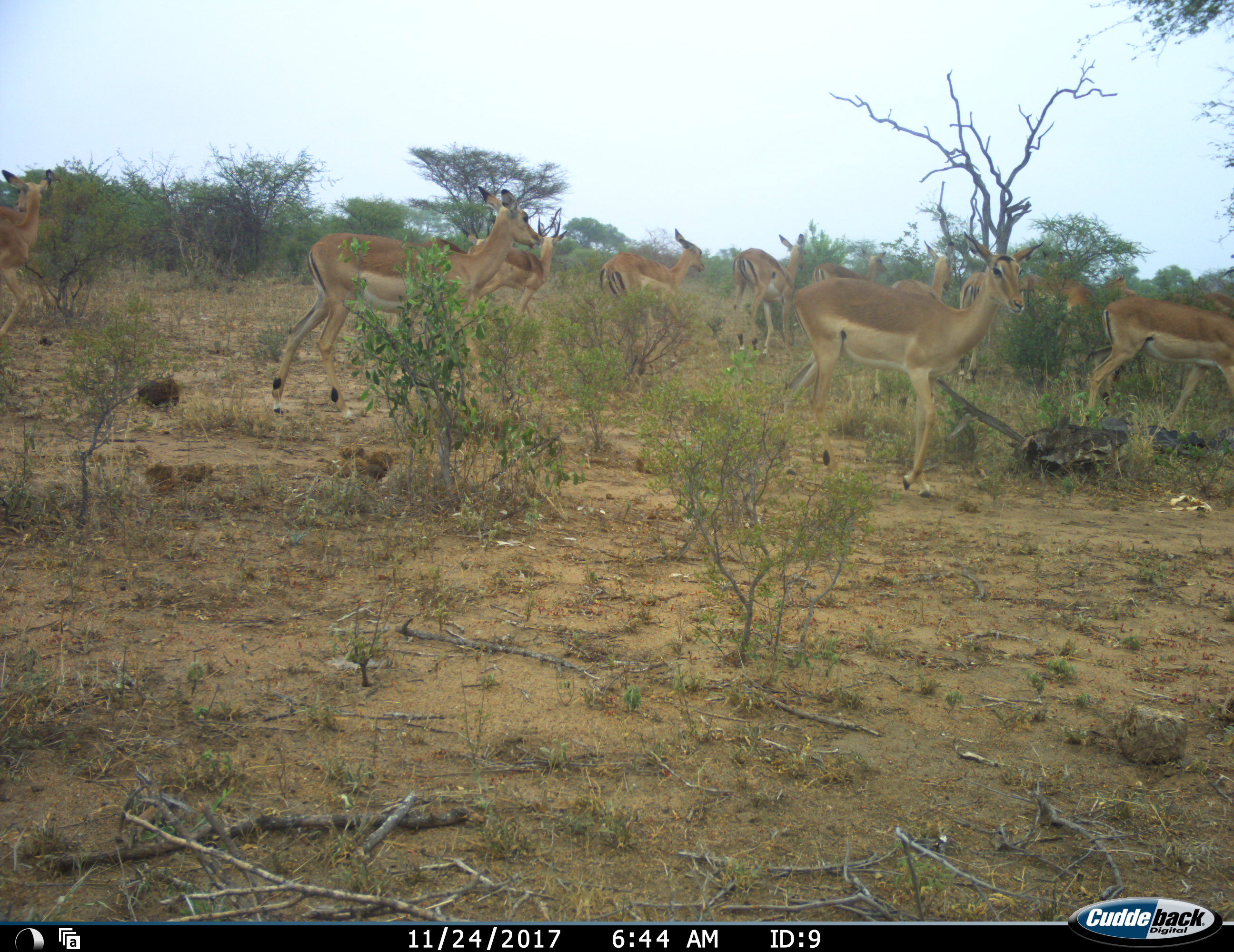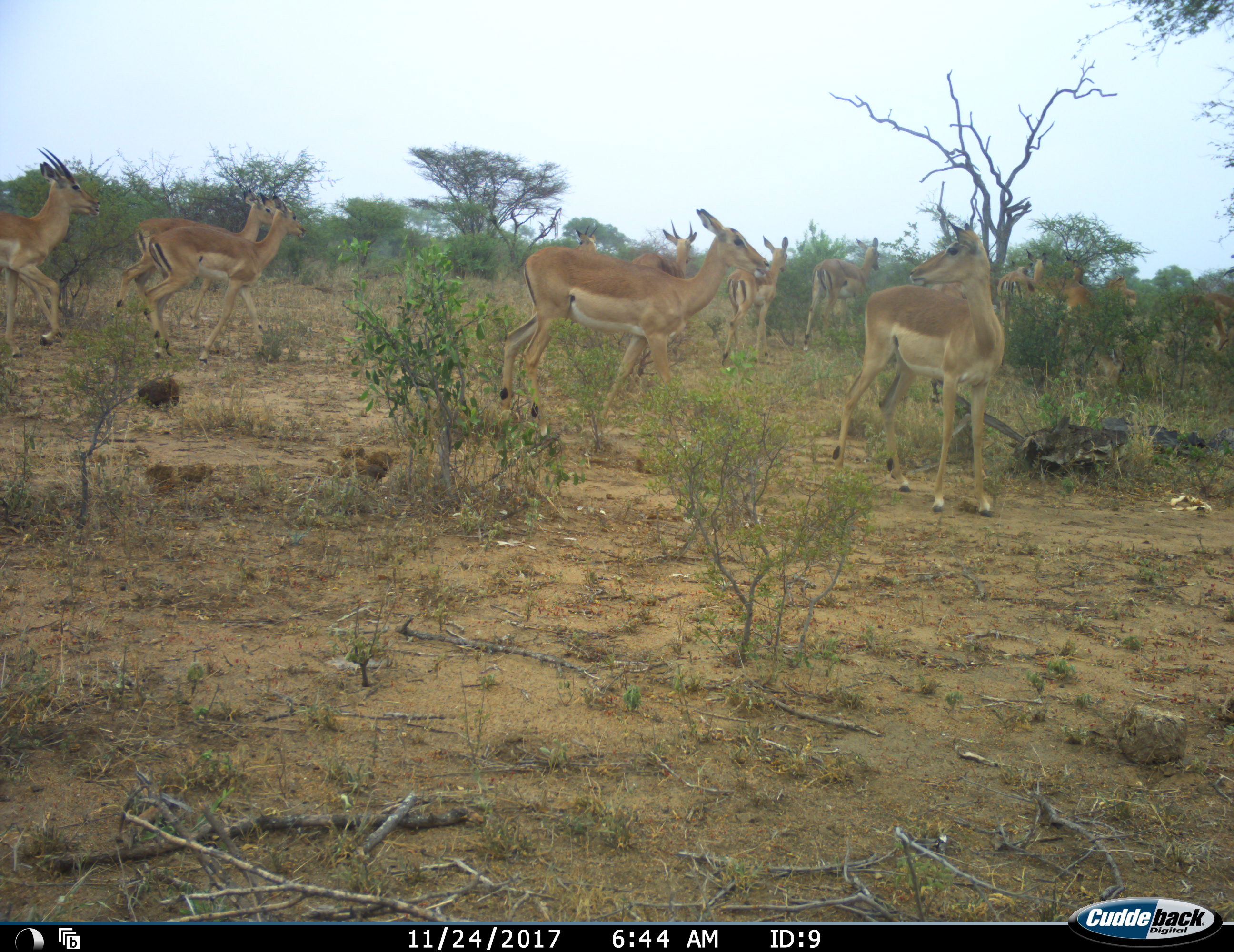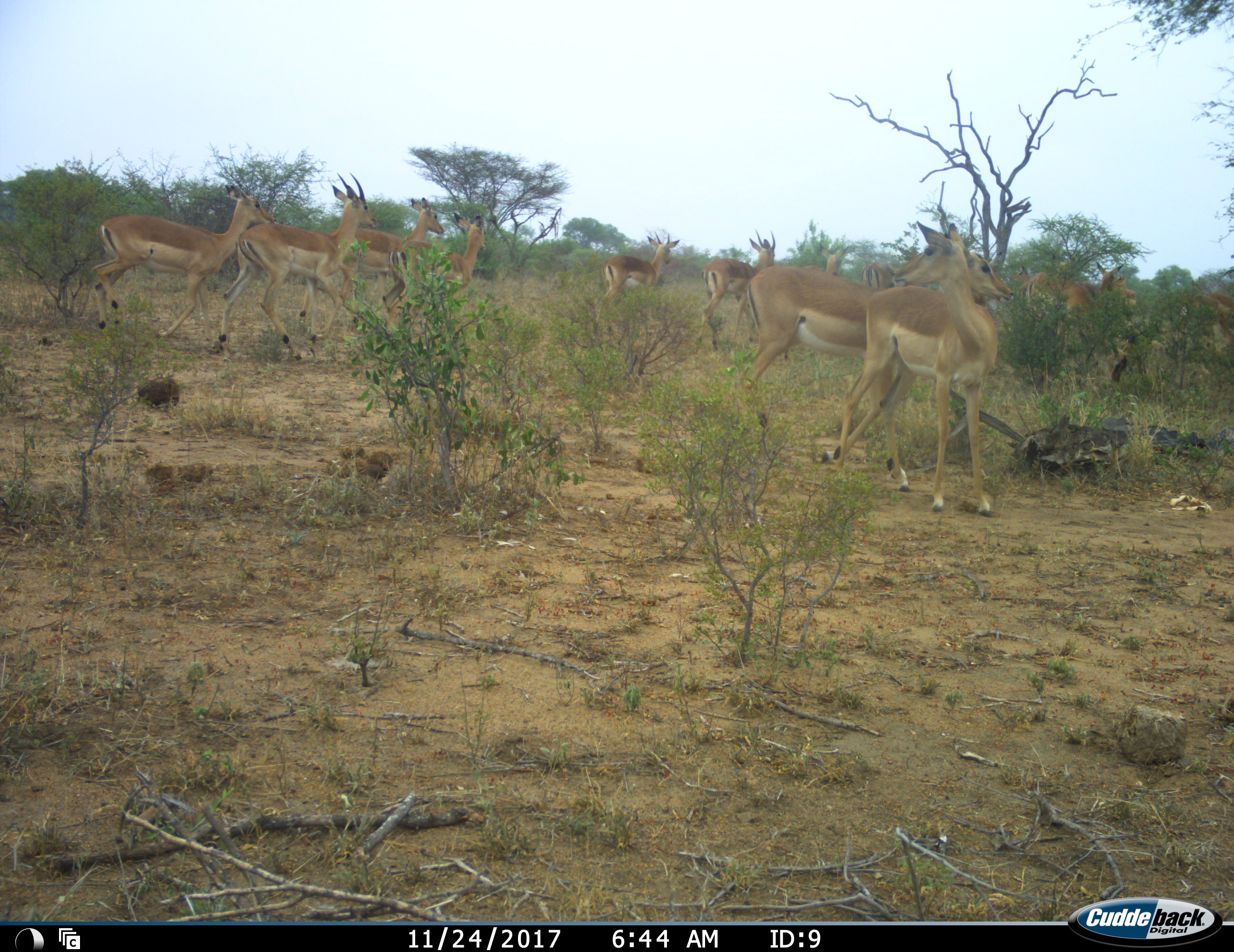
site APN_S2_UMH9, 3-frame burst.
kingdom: Animalia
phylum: Chordata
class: Mammalia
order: Artiodactyla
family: Bovidae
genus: Aepyceros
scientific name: Aepyceros melampus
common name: impala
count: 11-50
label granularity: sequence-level